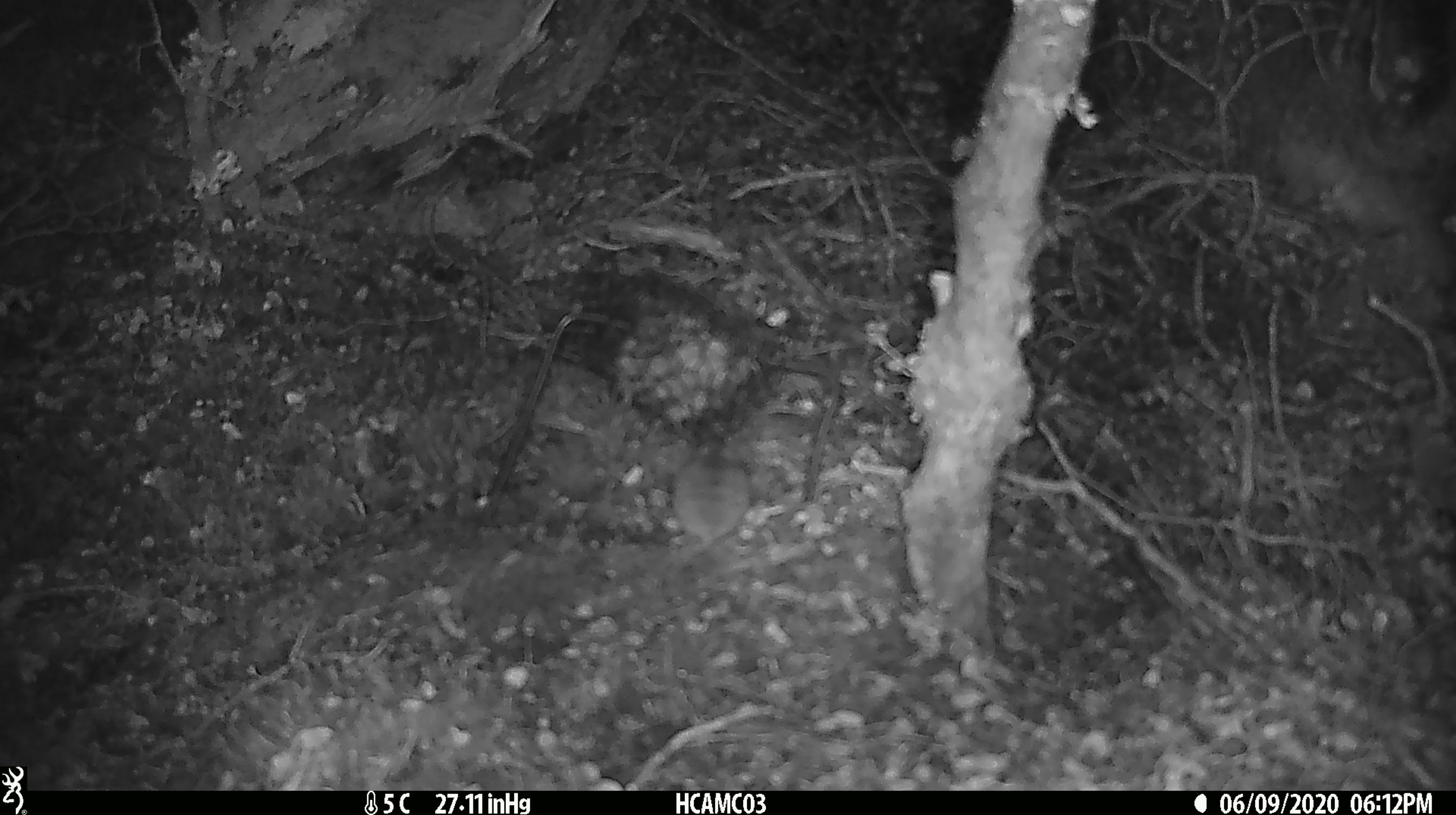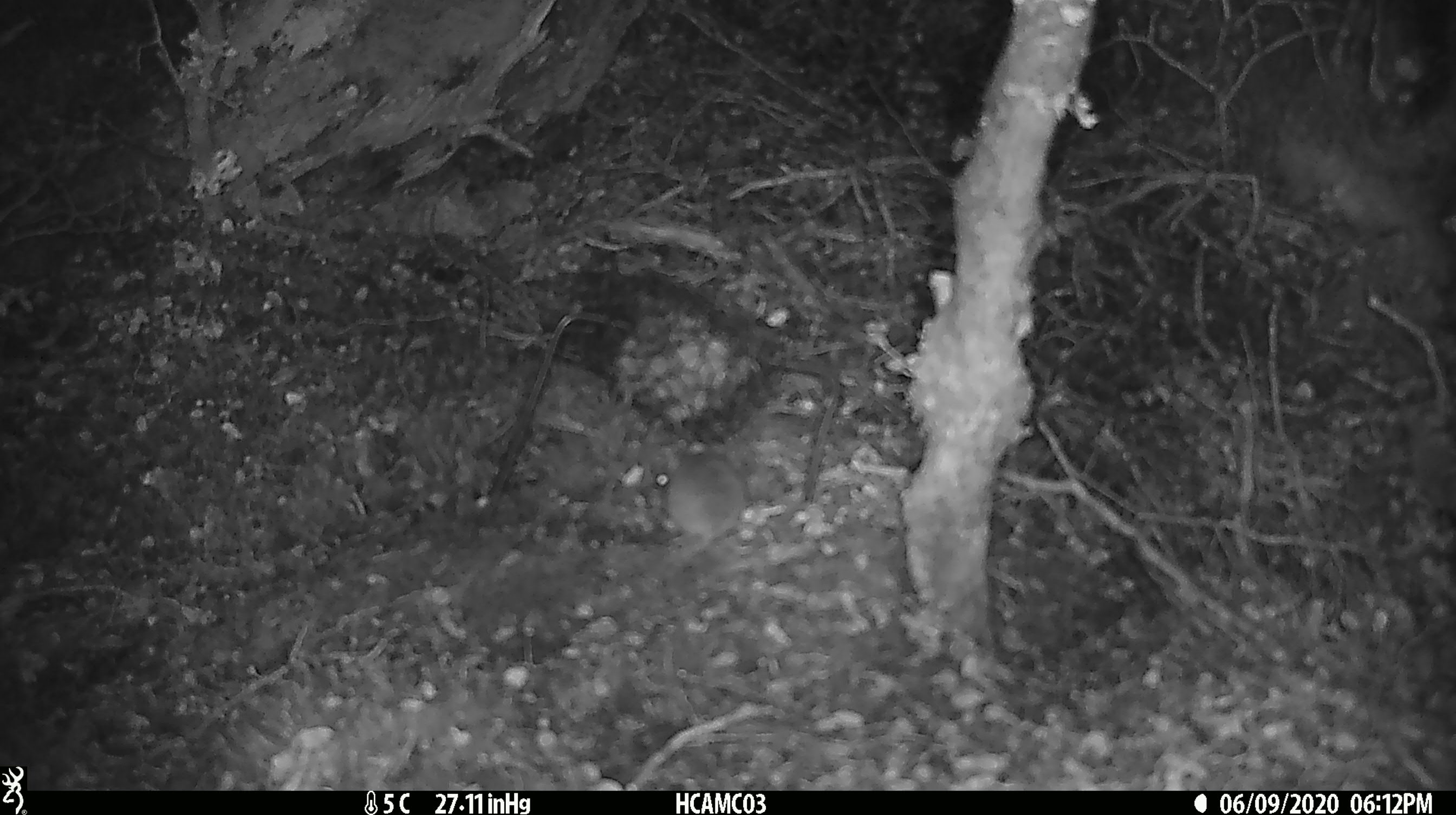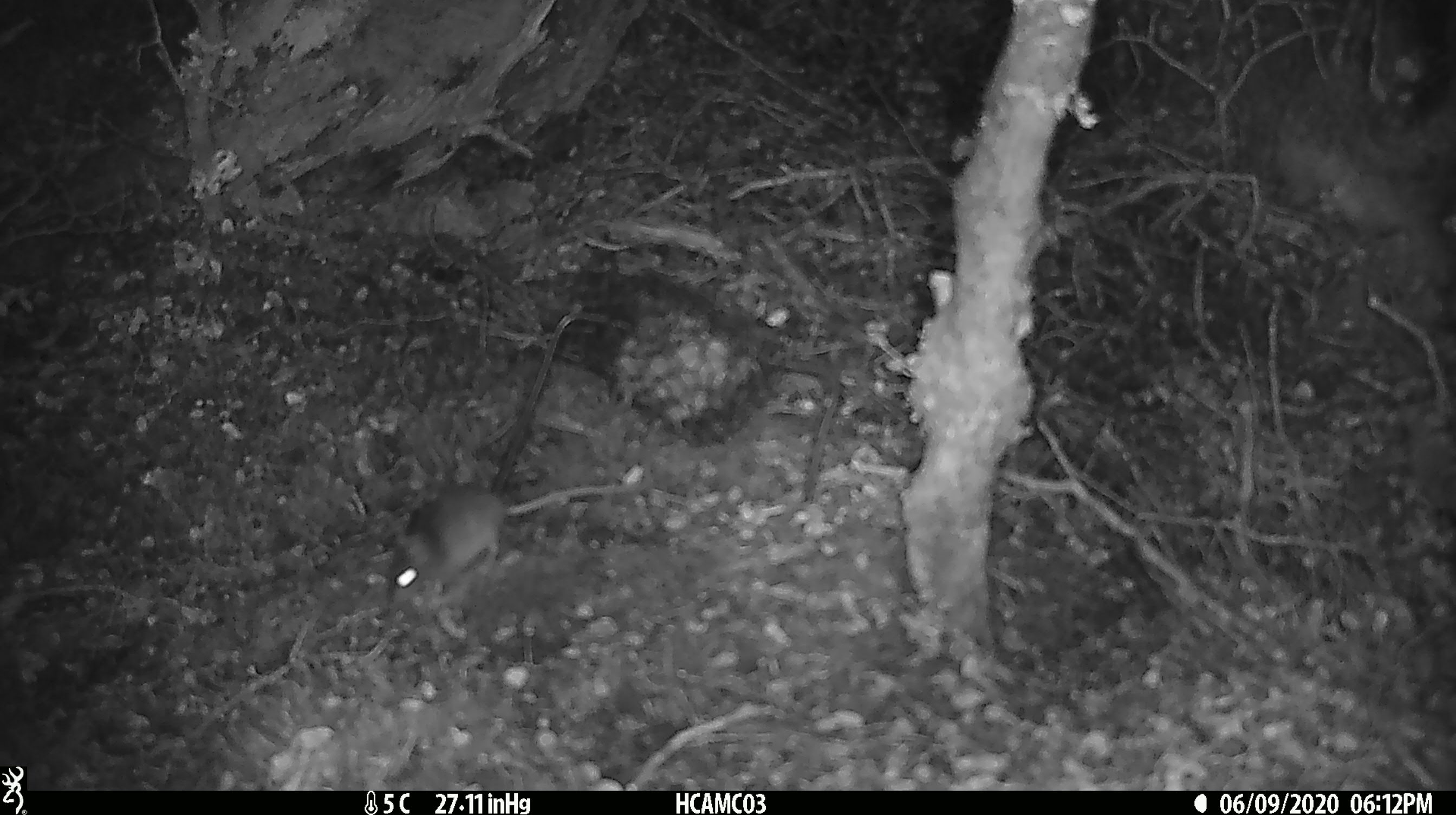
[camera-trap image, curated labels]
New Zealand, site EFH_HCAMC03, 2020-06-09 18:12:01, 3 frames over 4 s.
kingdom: Animalia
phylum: Chordata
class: Mammalia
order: Rodentia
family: Muridae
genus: Mus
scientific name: Mus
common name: mouse